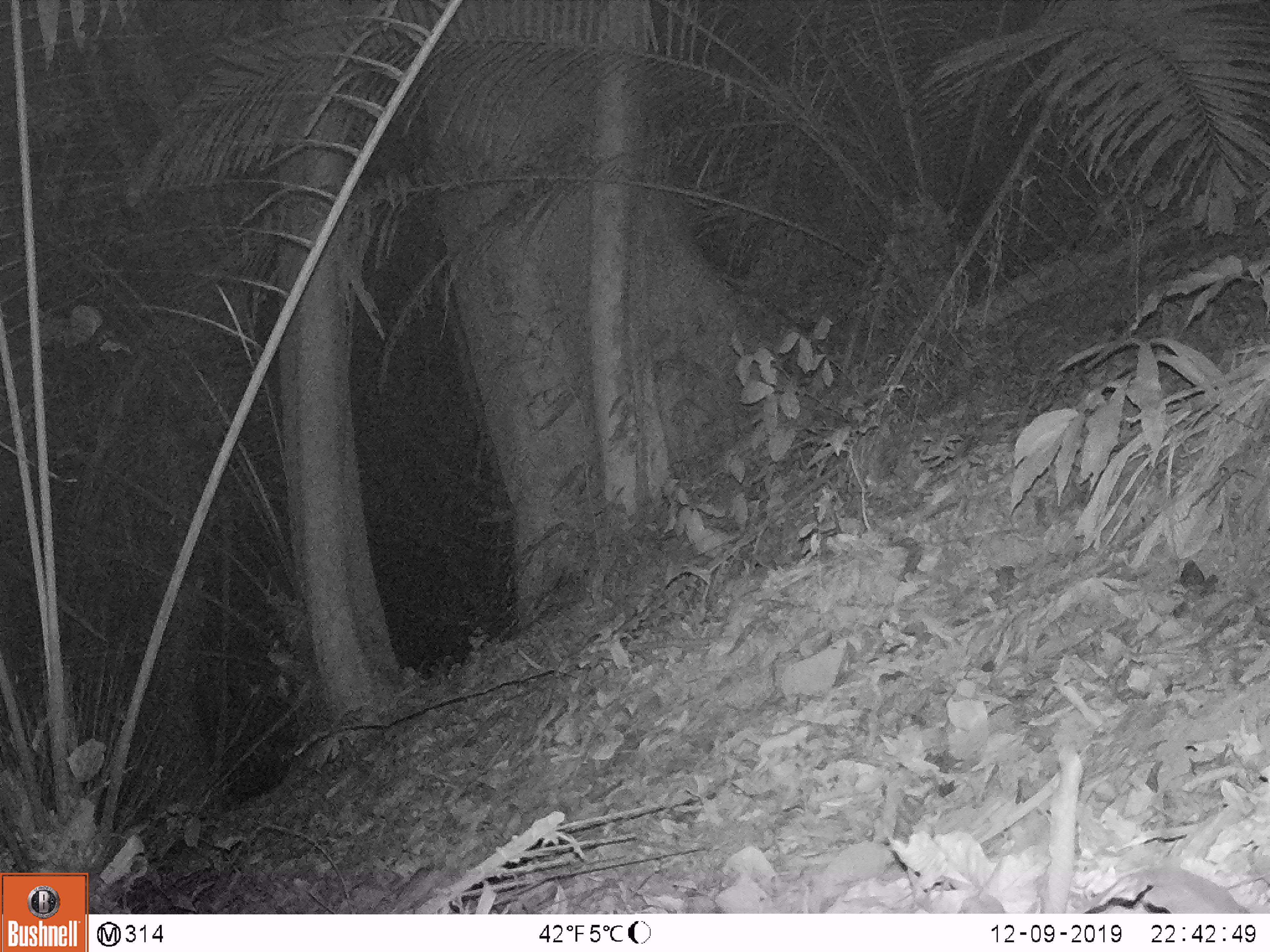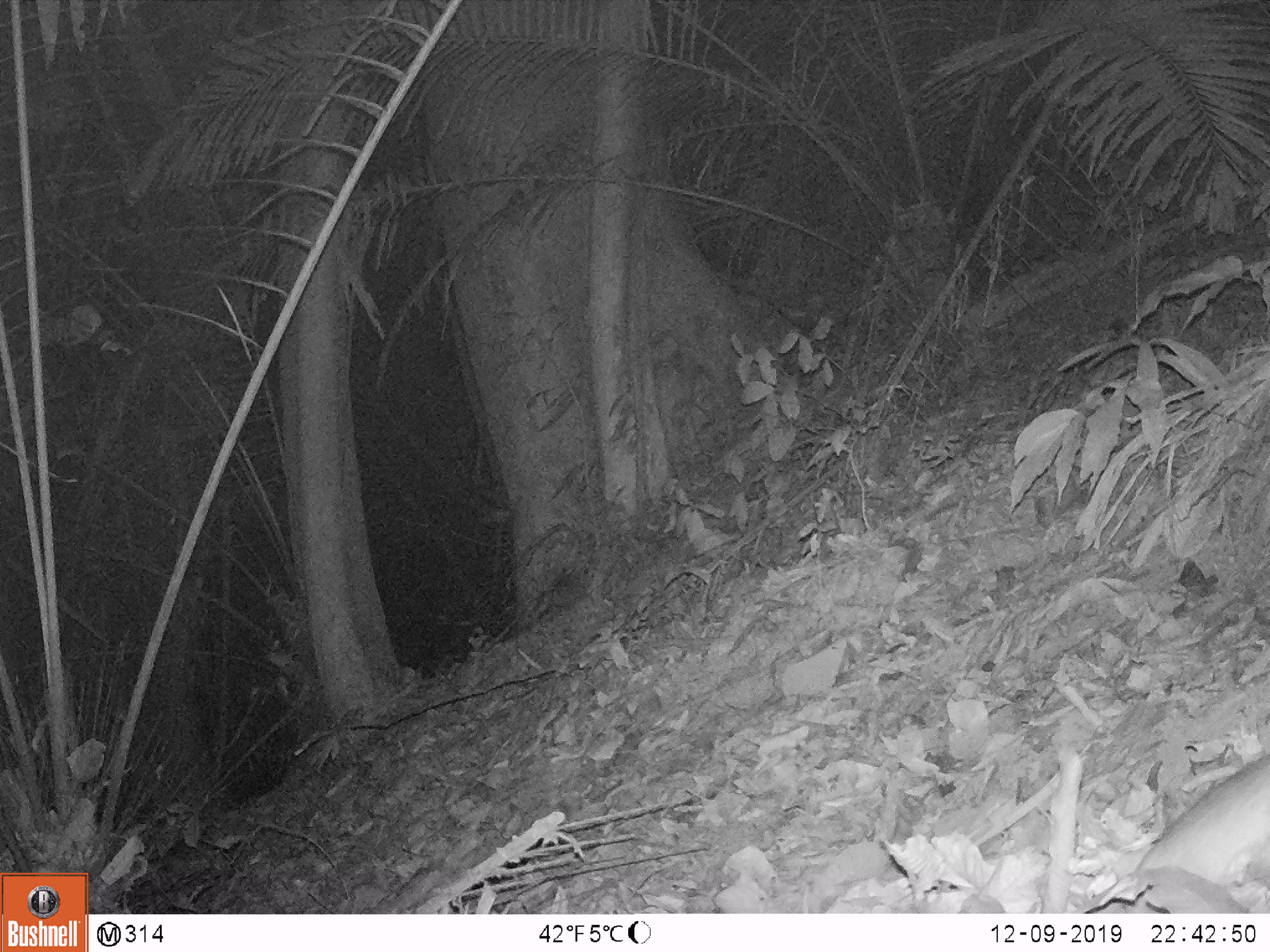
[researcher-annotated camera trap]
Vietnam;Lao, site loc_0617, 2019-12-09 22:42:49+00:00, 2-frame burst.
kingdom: Animalia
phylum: Chordata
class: Mammalia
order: Rodentia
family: Muridae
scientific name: Muridae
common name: old-world mice and rats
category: unidentified murid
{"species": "unidentified murid (old-world mice and rats) (Muridae)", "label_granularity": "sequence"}